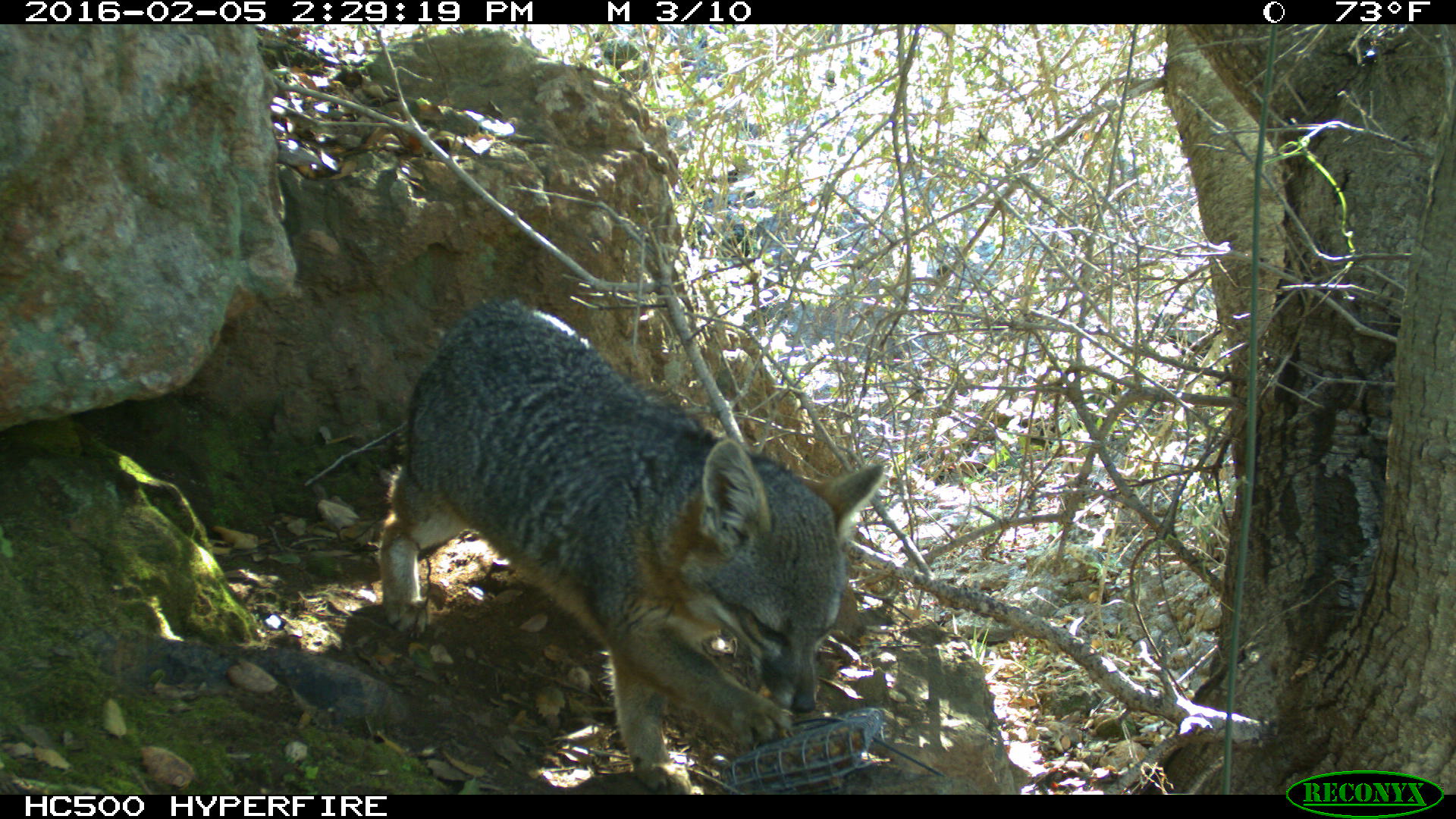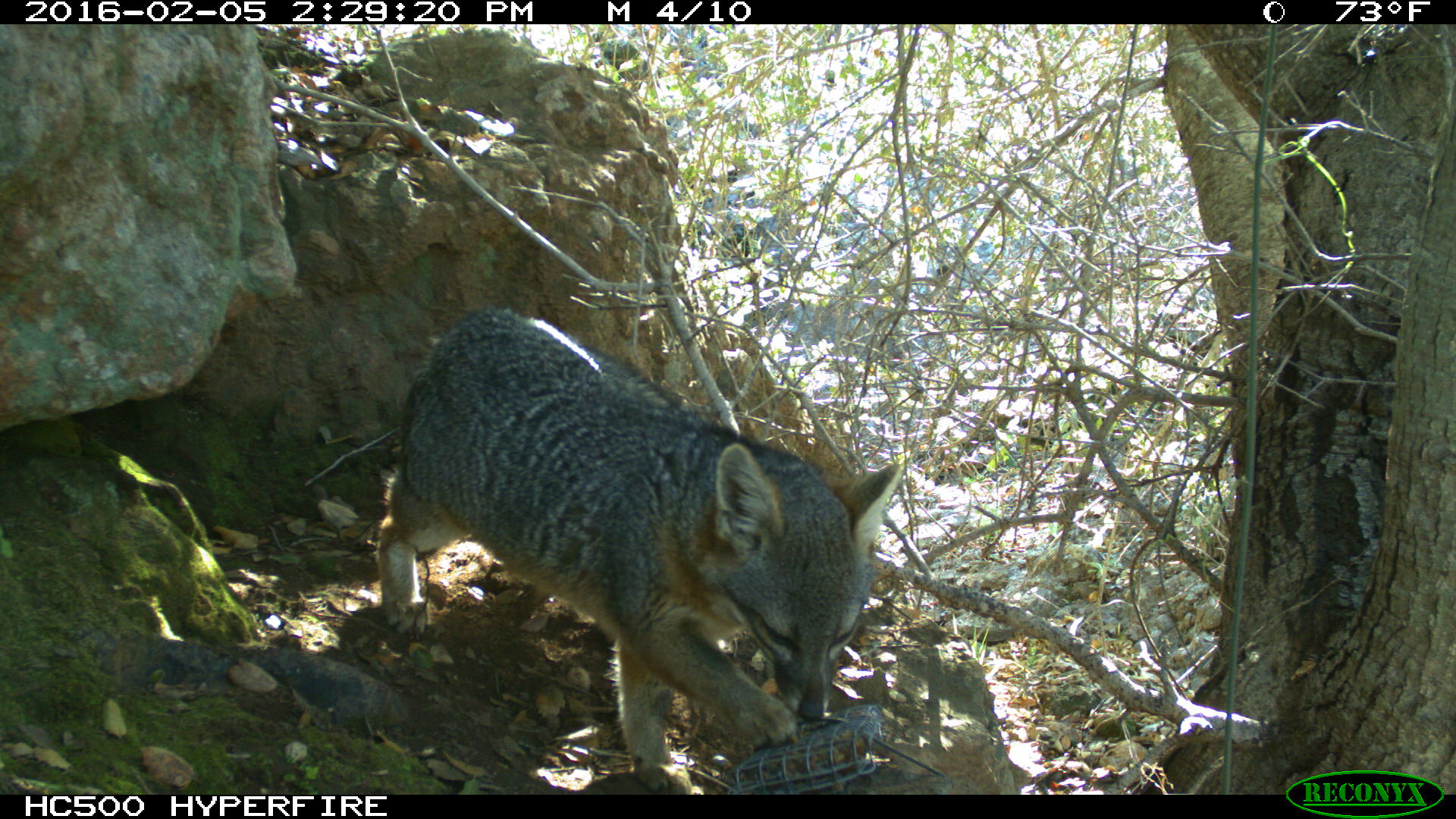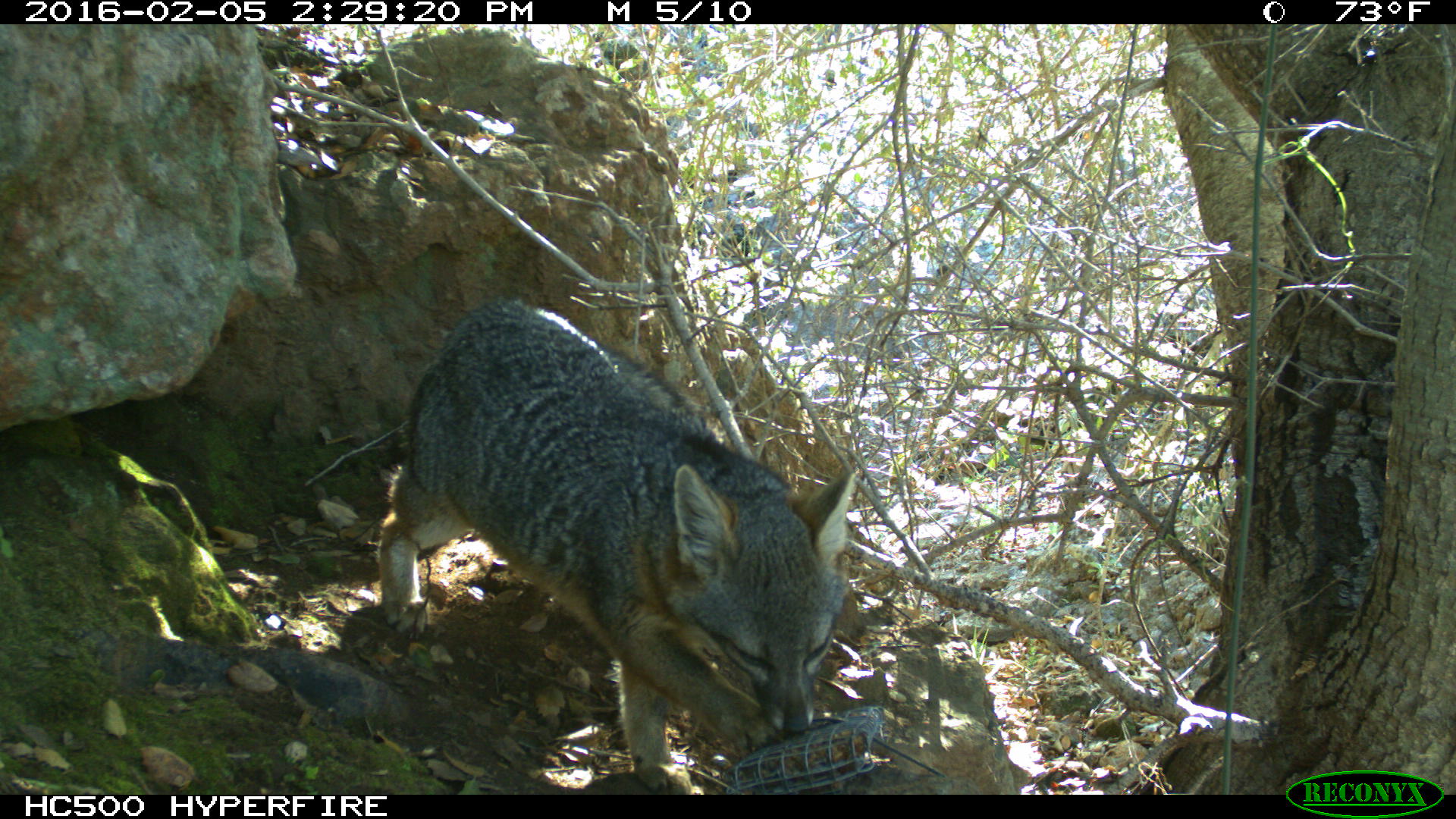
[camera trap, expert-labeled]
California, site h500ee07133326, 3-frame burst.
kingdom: Animalia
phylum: Chordata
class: Mammalia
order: Carnivora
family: Canidae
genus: Urocyon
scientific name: Urocyon littoralis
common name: island fox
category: fox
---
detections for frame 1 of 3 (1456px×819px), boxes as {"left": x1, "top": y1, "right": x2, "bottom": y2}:
fox: {"left": 378, "top": 296, "right": 886, "bottom": 792}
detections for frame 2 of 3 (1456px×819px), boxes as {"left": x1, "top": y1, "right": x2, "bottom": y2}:
fox: {"left": 377, "top": 306, "right": 902, "bottom": 795}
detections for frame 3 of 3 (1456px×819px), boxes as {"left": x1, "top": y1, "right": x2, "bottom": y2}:
fox: {"left": 378, "top": 296, "right": 857, "bottom": 789}